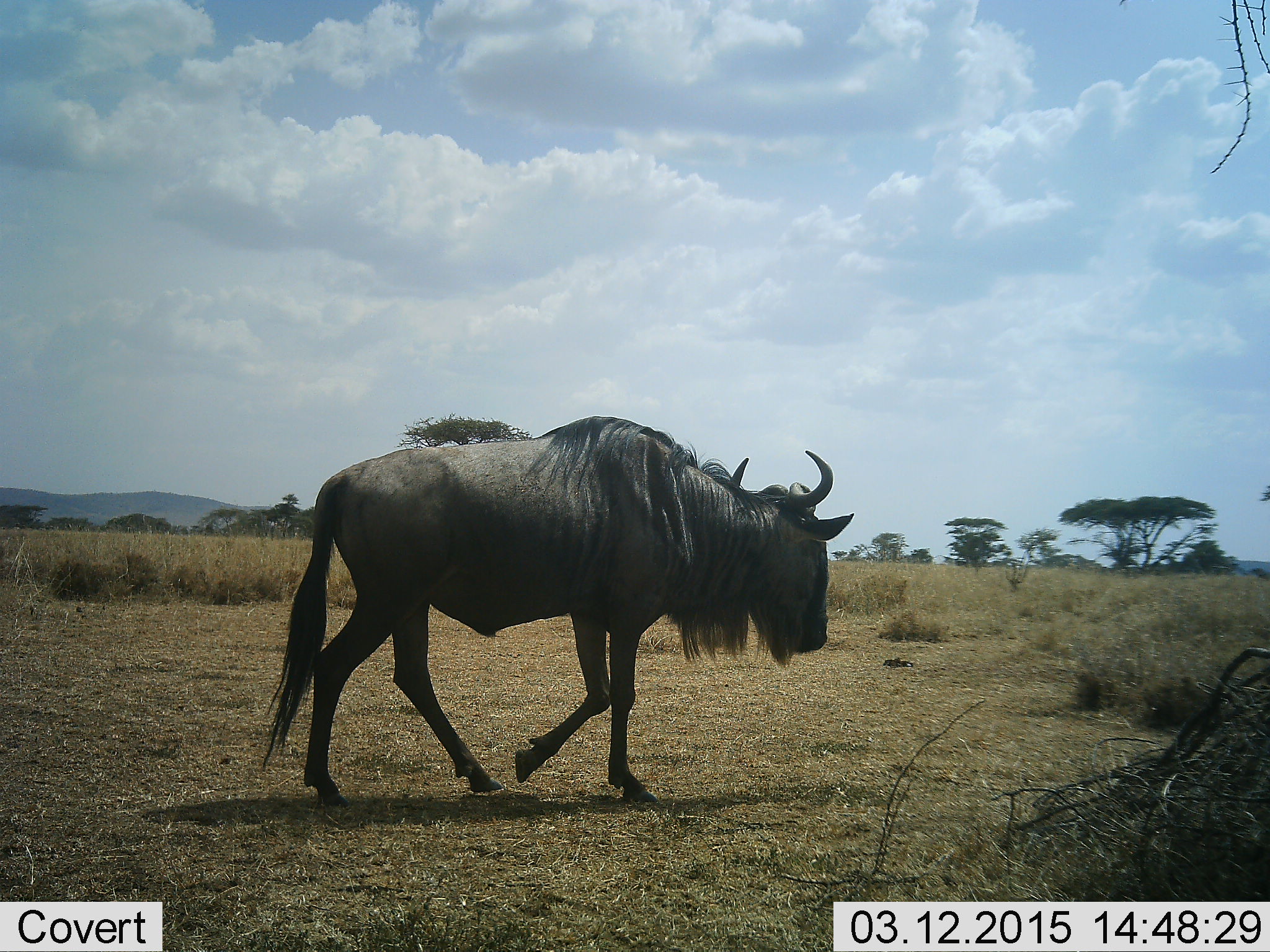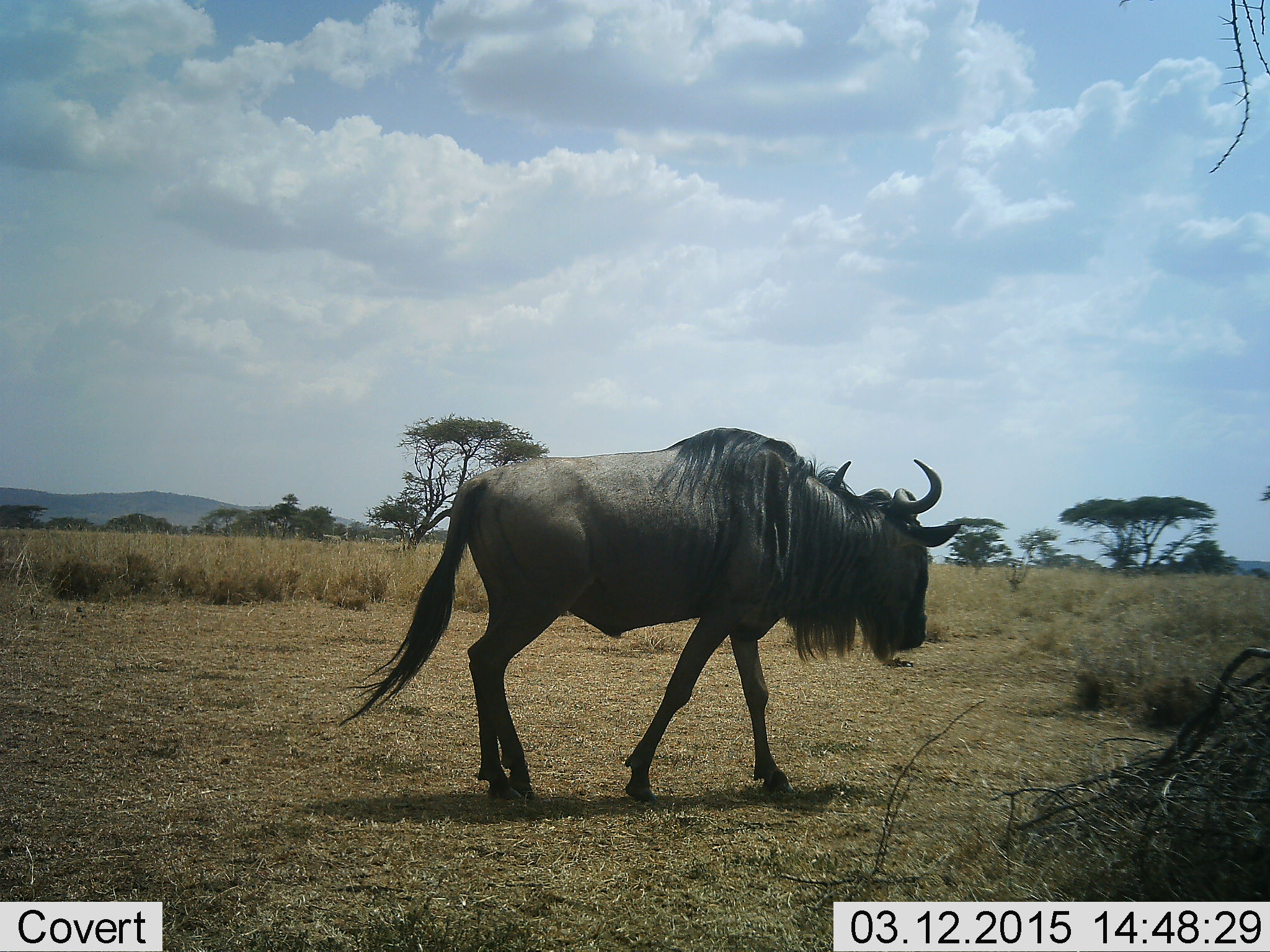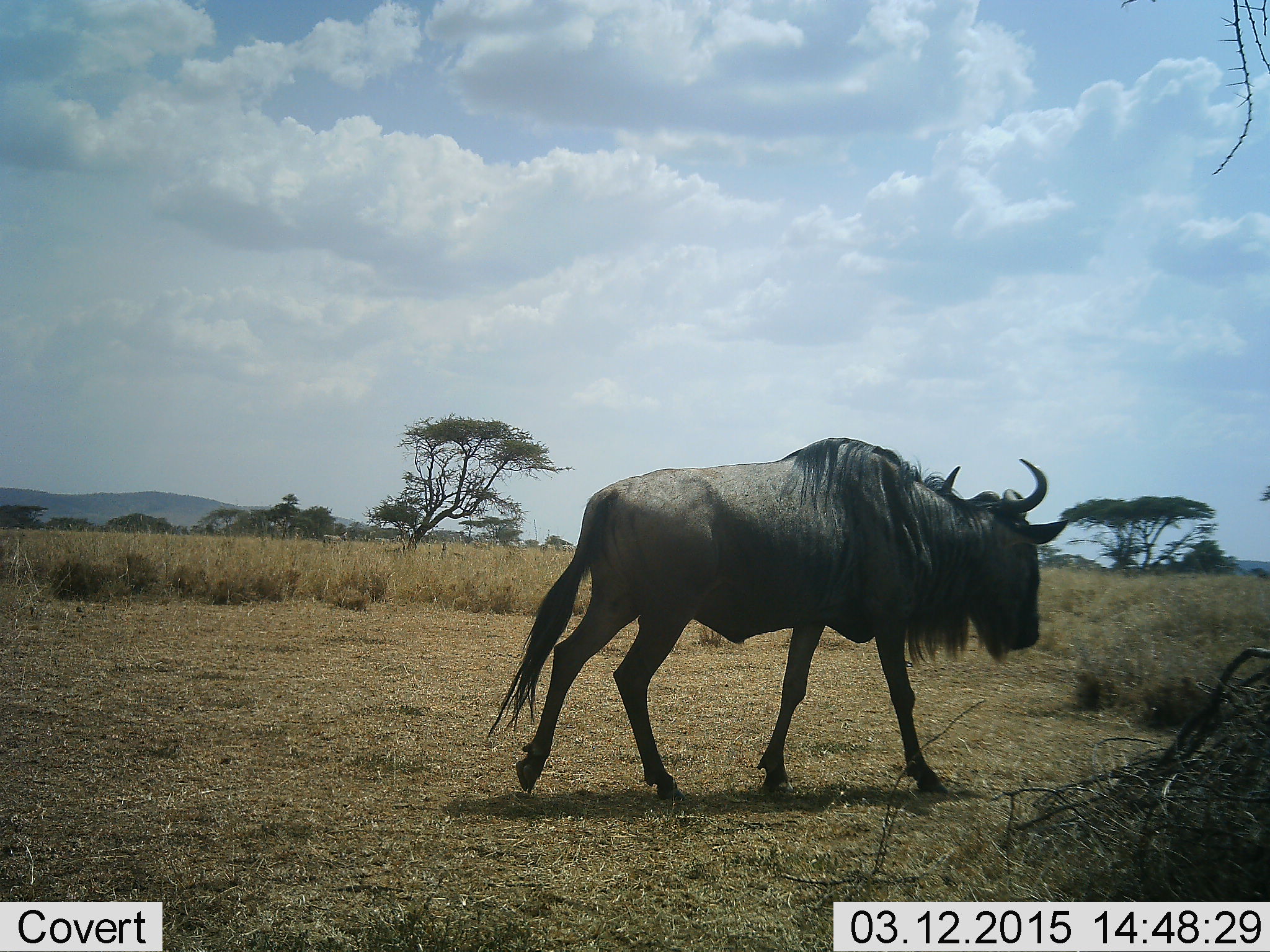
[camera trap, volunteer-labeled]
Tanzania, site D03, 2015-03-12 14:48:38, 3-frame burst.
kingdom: Animalia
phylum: Chordata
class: Mammalia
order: Artiodactyla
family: Bovidae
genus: Connochaetes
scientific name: Connochaetes taurinus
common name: blue wildebeest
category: wildebeest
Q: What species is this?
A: Wildebeest (blue wildebeest) (Connochaetes taurinus).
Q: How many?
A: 1.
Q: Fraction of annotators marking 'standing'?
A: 10%.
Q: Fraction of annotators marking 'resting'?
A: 0%.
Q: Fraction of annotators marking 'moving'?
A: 100%.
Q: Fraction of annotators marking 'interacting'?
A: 0%.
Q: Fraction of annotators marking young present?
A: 0%.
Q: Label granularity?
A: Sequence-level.